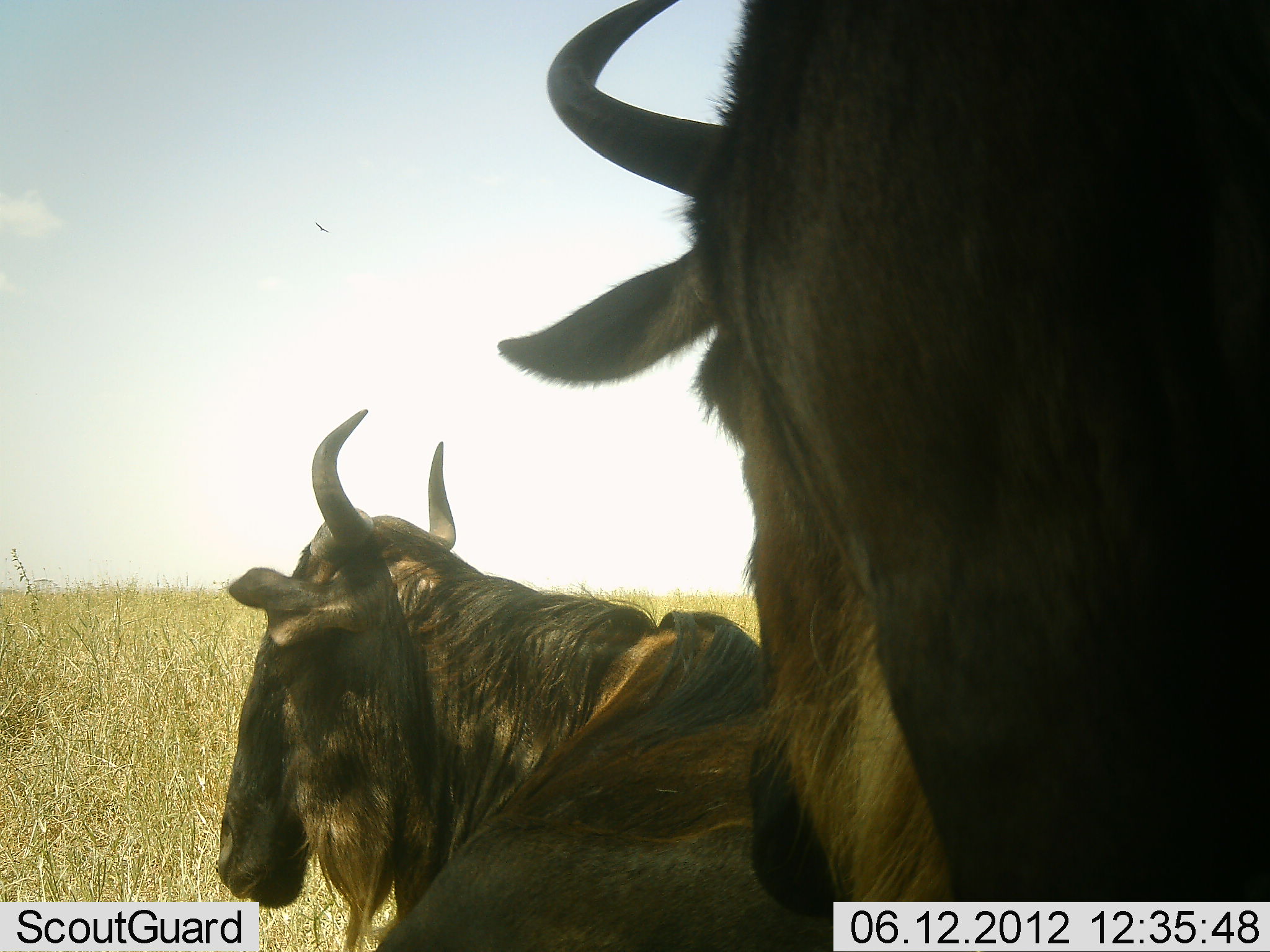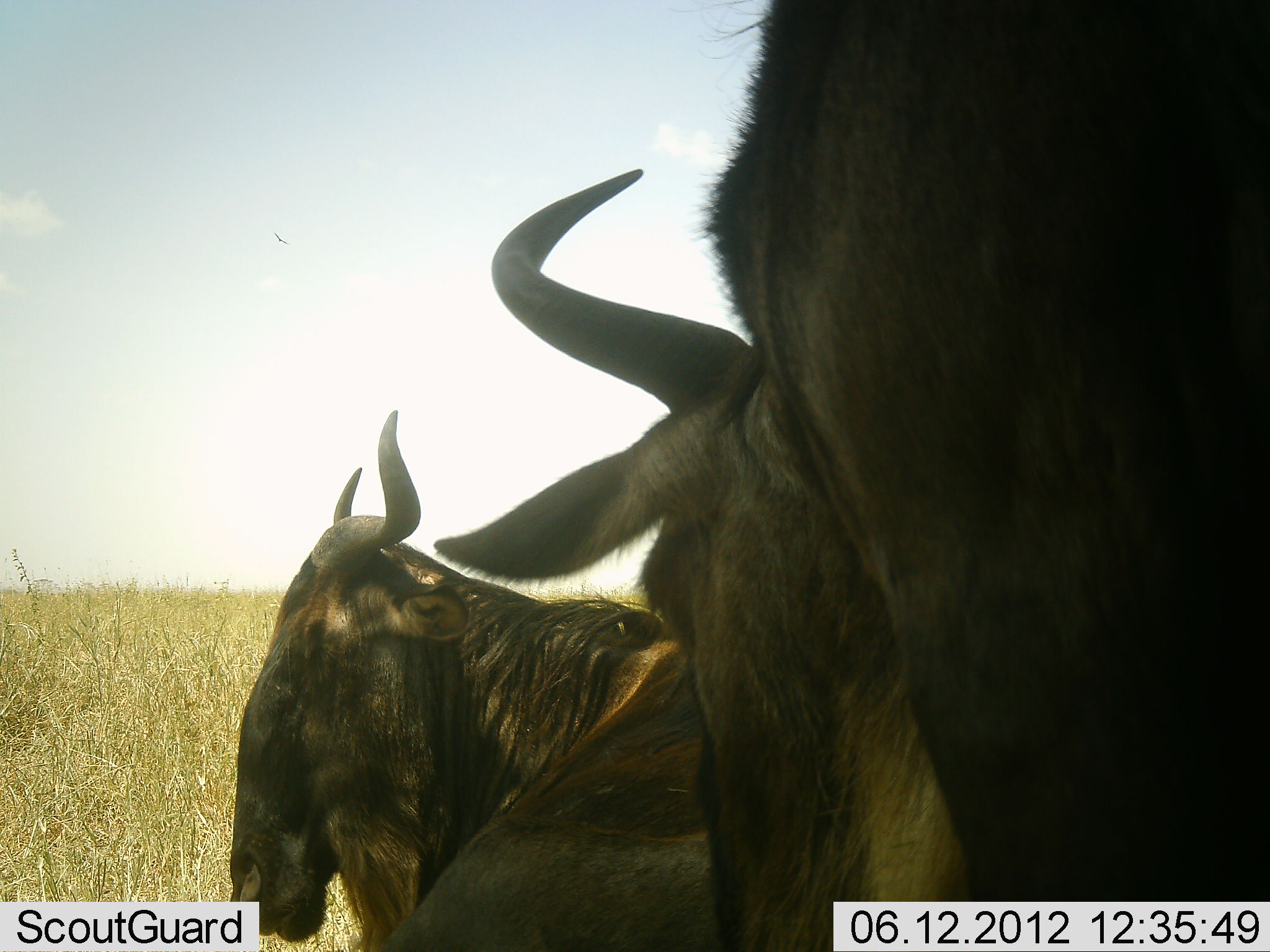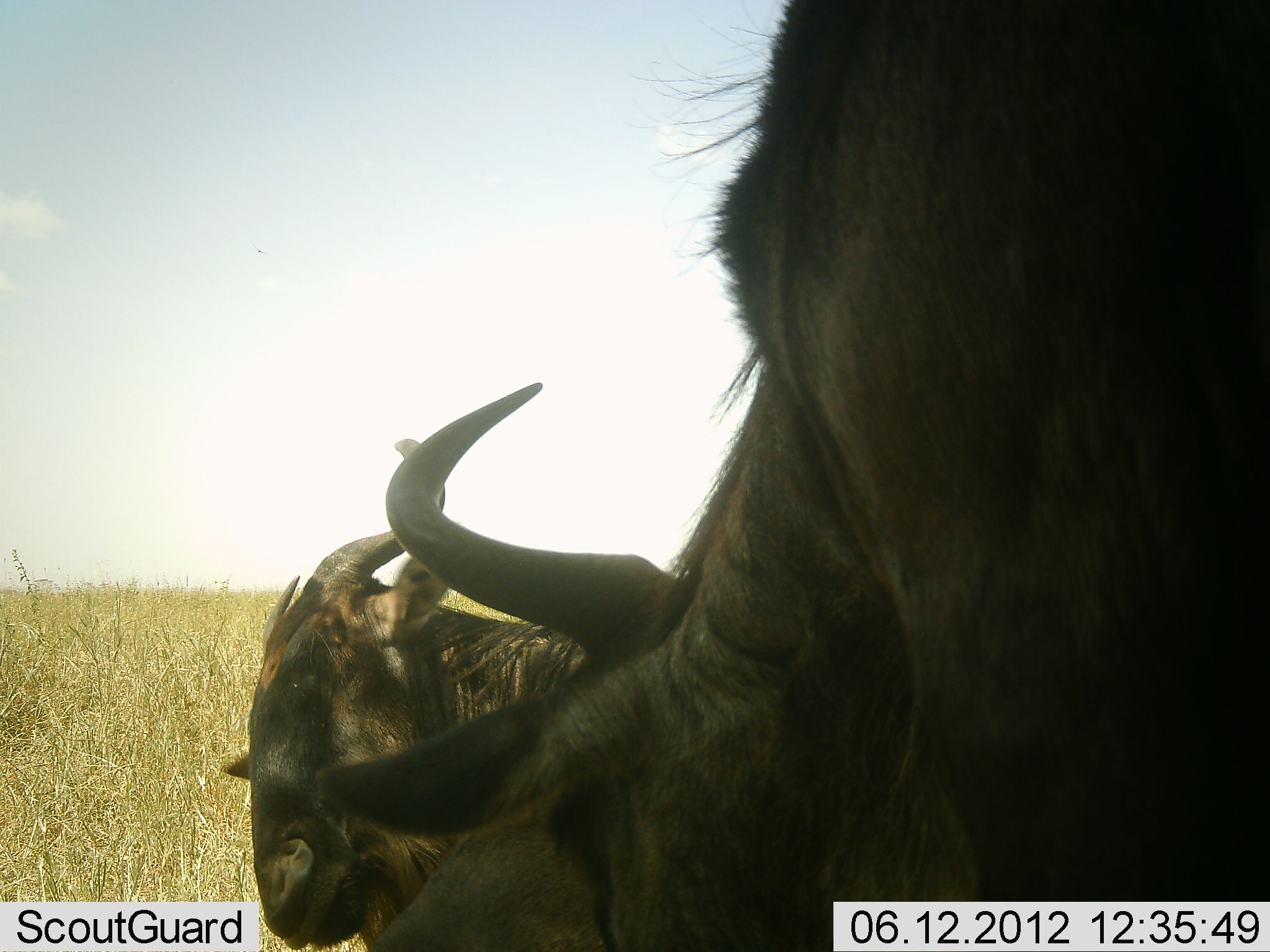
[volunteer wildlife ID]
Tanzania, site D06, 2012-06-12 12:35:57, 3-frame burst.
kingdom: Animalia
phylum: Chordata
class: Mammalia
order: Artiodactyla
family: Bovidae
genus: Connochaetes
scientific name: Connochaetes taurinus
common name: blue wildebeest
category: wildebeest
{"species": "wildebeest (blue wildebeest) (Connochaetes taurinus)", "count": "2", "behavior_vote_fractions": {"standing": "70%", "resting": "80%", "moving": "0%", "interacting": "10%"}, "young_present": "0%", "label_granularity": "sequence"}